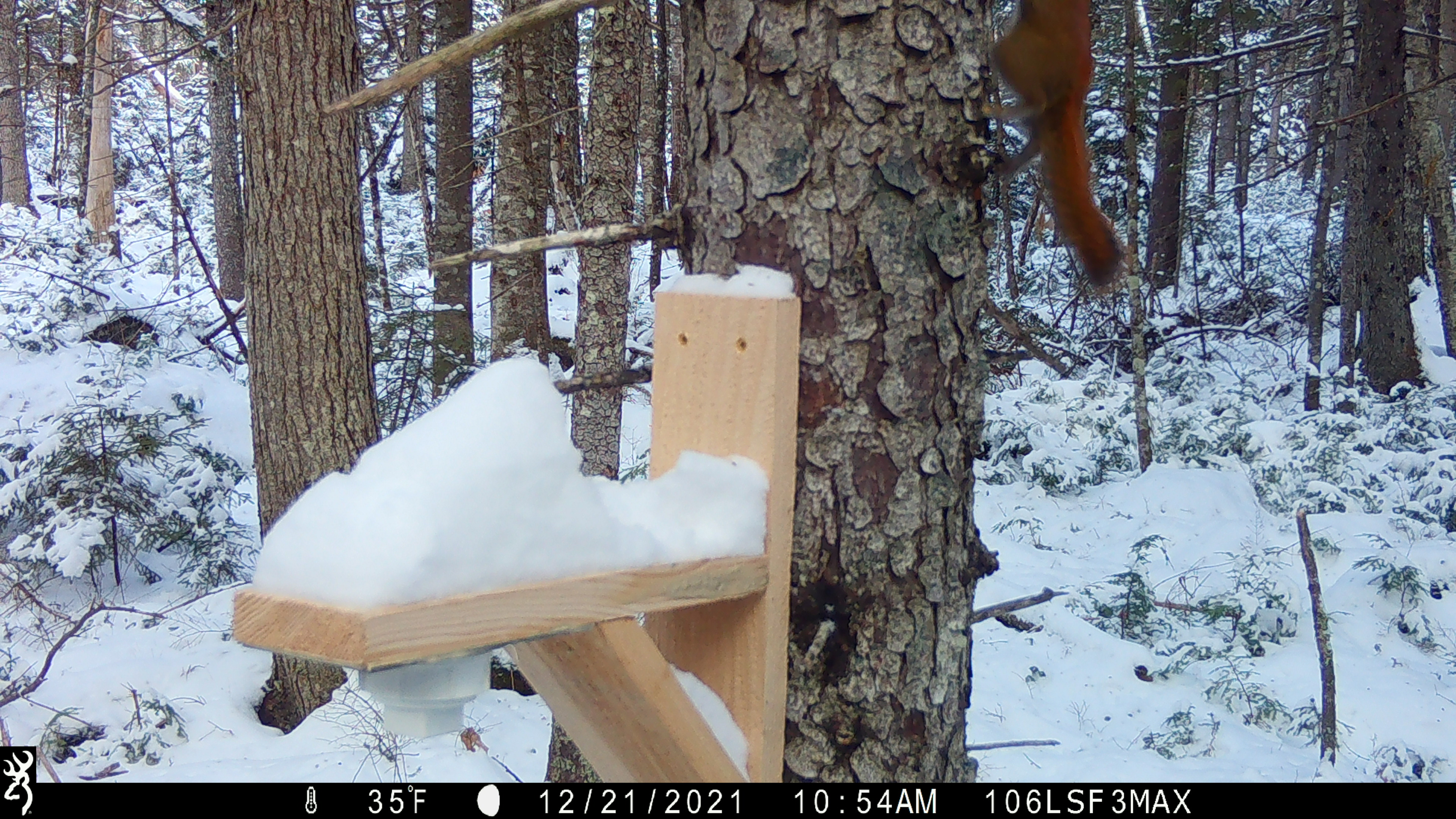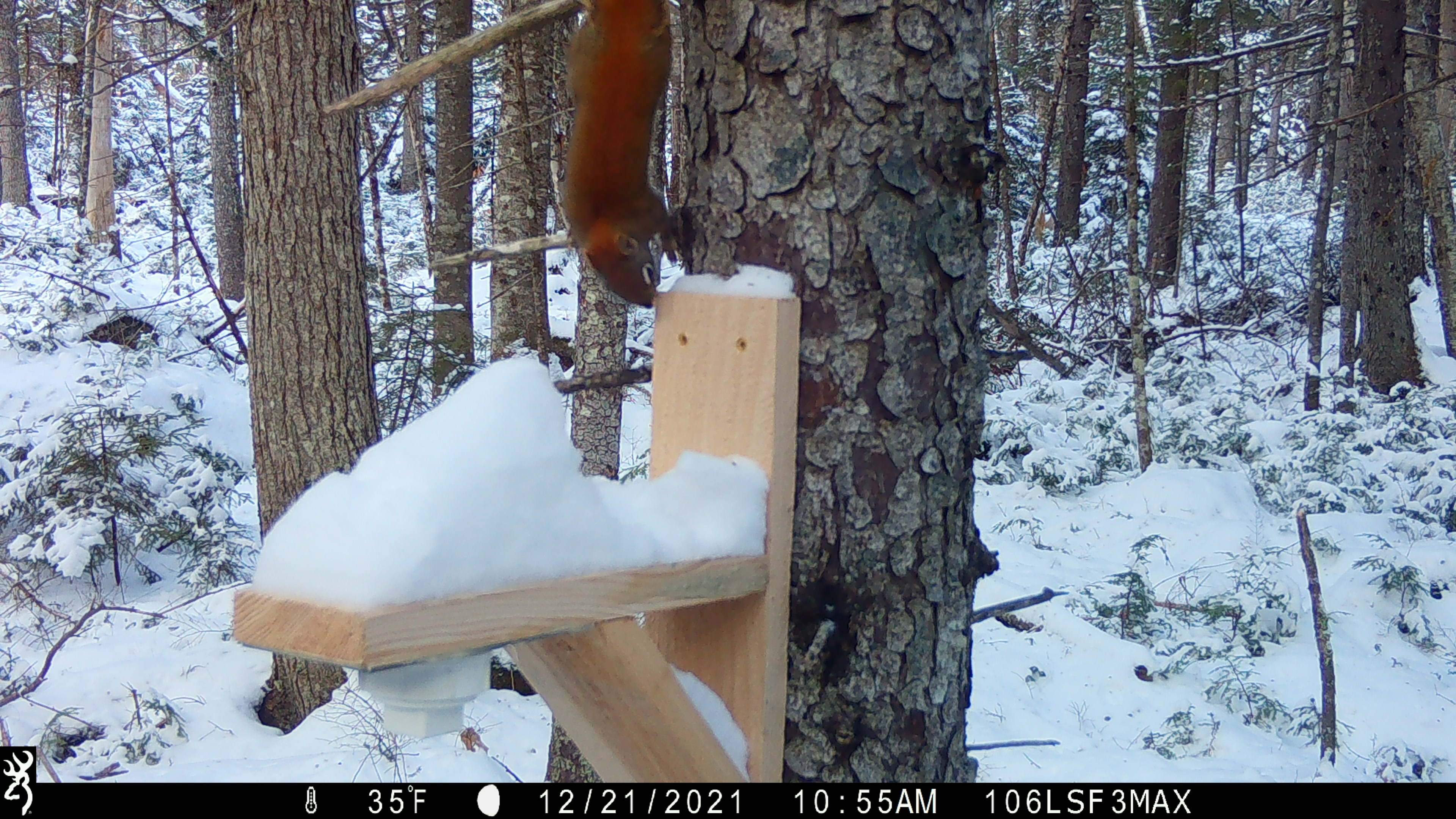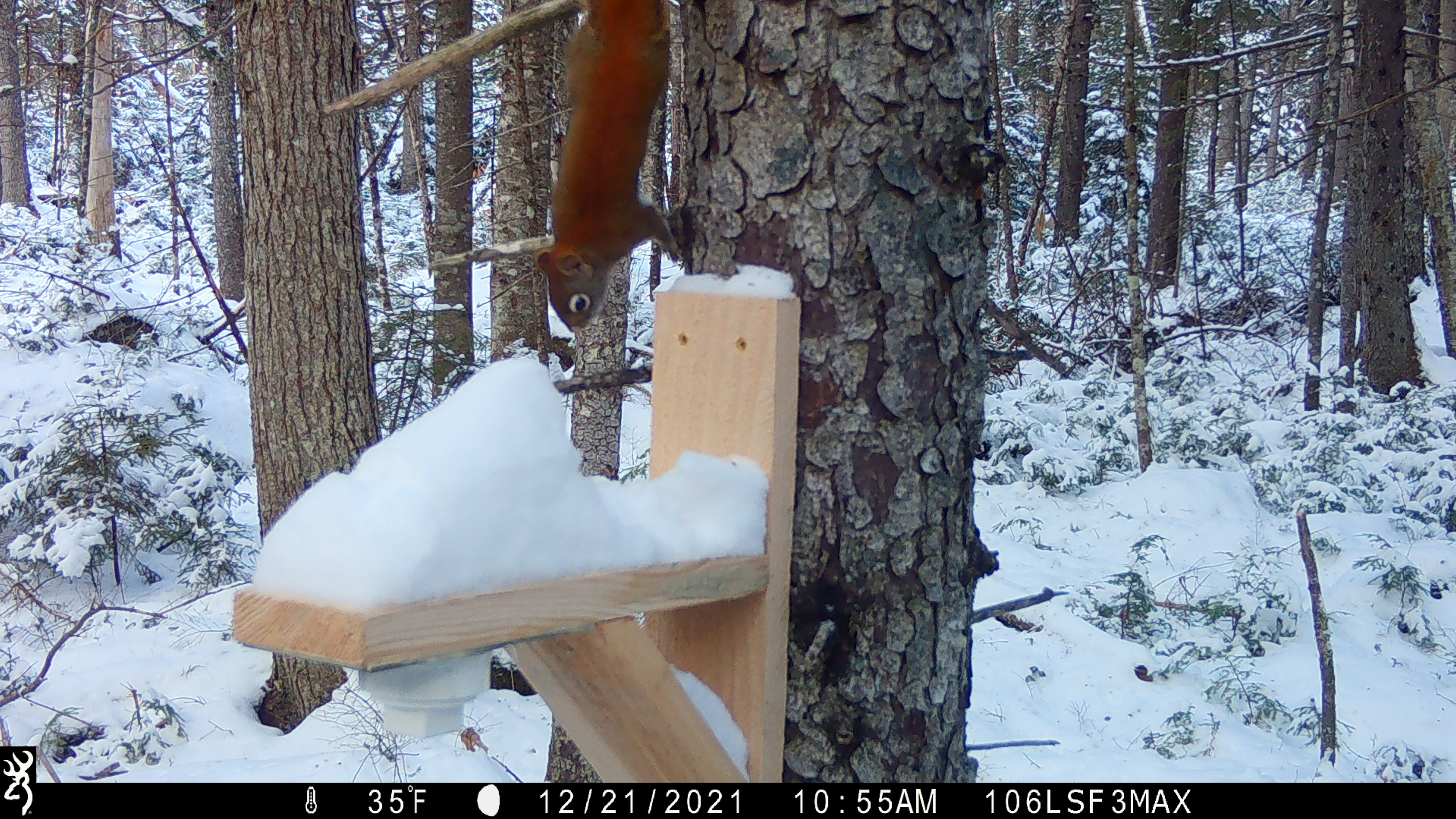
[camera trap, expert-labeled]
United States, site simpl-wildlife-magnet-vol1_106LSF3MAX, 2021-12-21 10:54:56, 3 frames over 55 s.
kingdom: Animalia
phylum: Chordata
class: Mammalia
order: Rodentia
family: Sciuridae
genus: Tamiasciurus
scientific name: Tamiasciurus hudsonicus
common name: red squirrel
Red squirrel (Tamiasciurus hudsonicus).